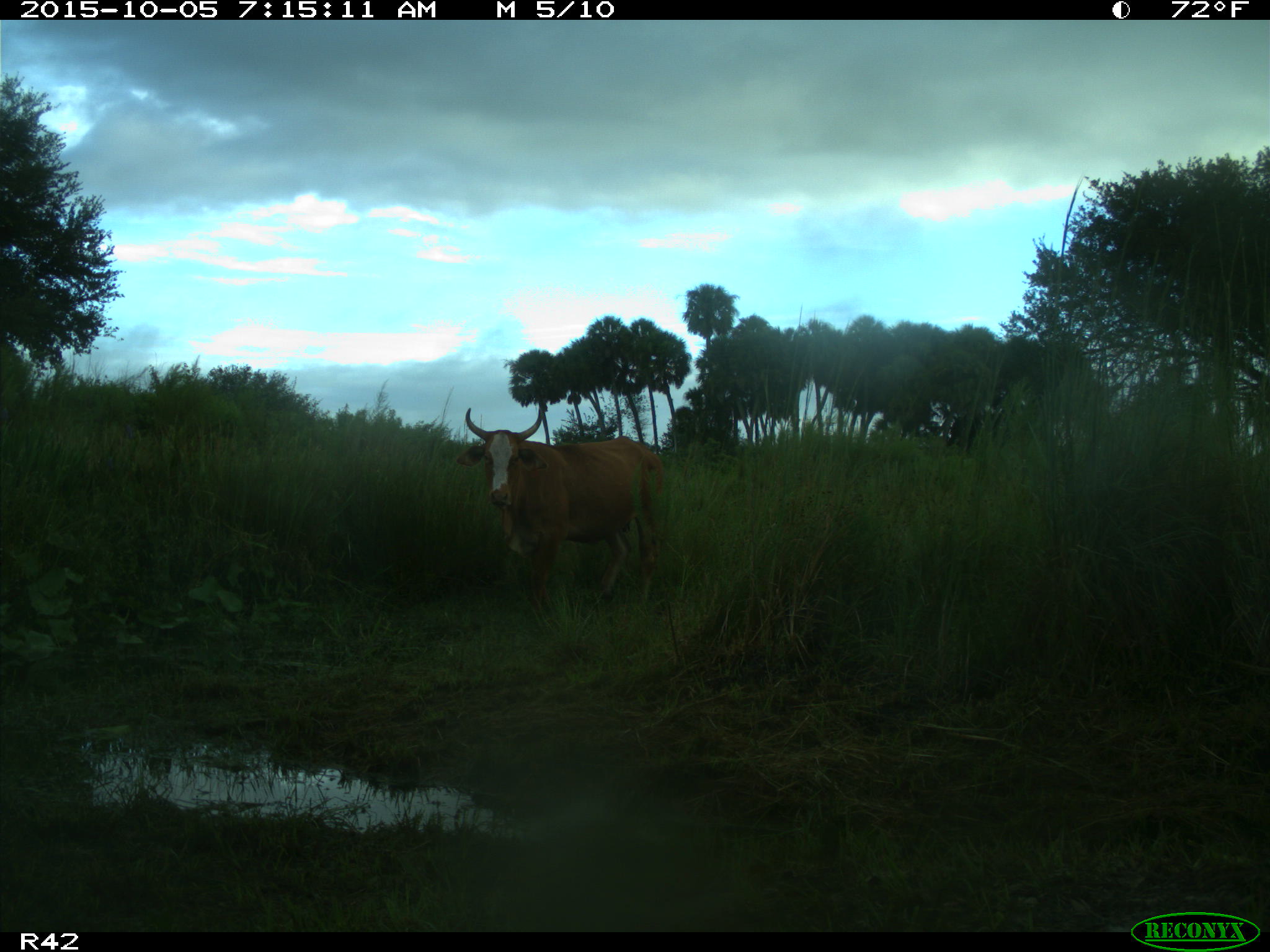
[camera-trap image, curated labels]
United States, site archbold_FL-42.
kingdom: Animalia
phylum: Chordata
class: Mammalia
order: Artiodactyla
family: Bovidae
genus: Bos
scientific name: Bos taurus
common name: domestic cow